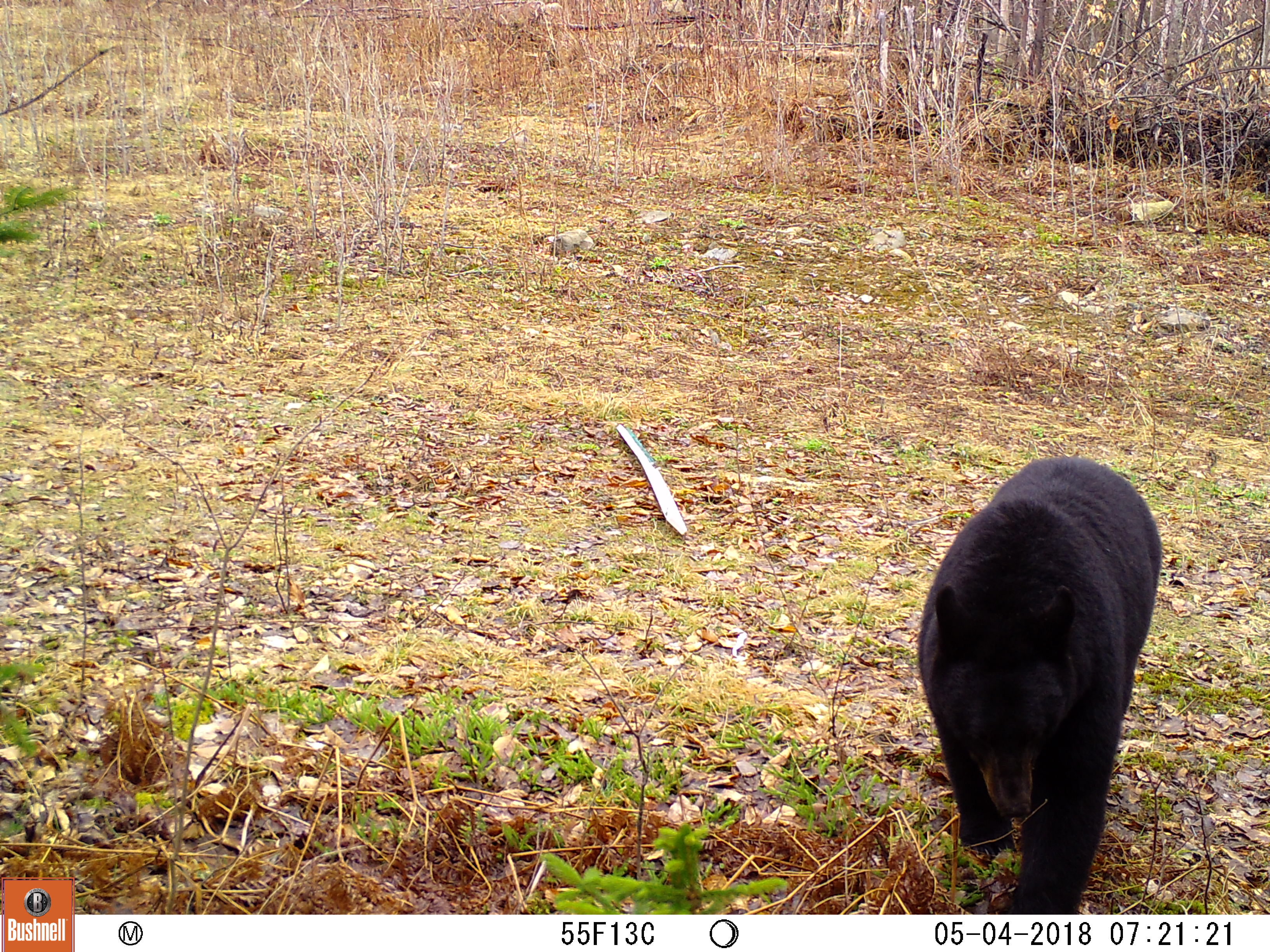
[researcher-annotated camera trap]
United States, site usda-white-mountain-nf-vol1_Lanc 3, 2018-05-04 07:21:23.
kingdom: Animalia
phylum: Chordata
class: Mammalia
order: Carnivora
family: Ursidae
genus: Ursus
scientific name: Ursus americanus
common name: black bear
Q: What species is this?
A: Black bear (Ursus americanus).